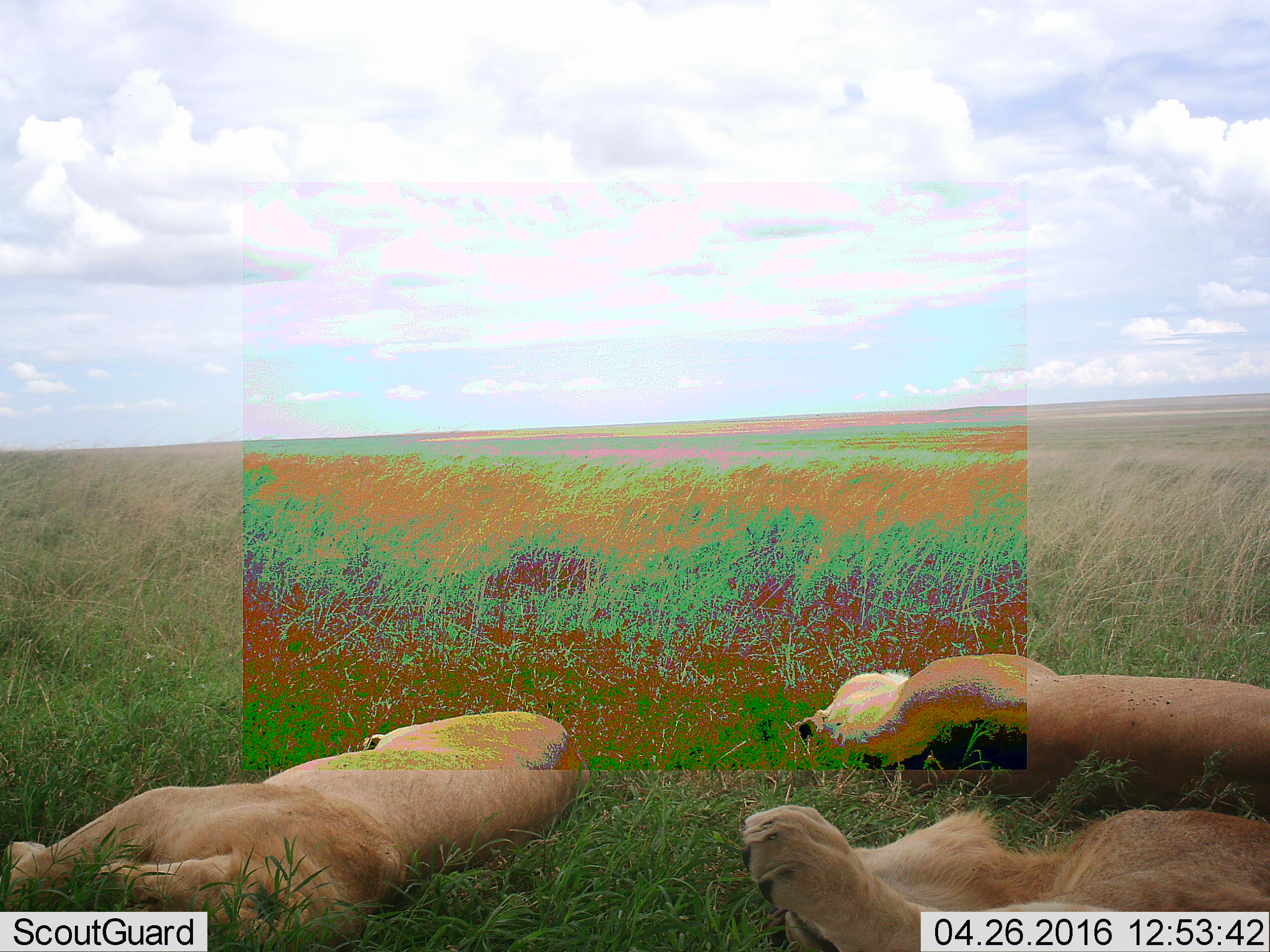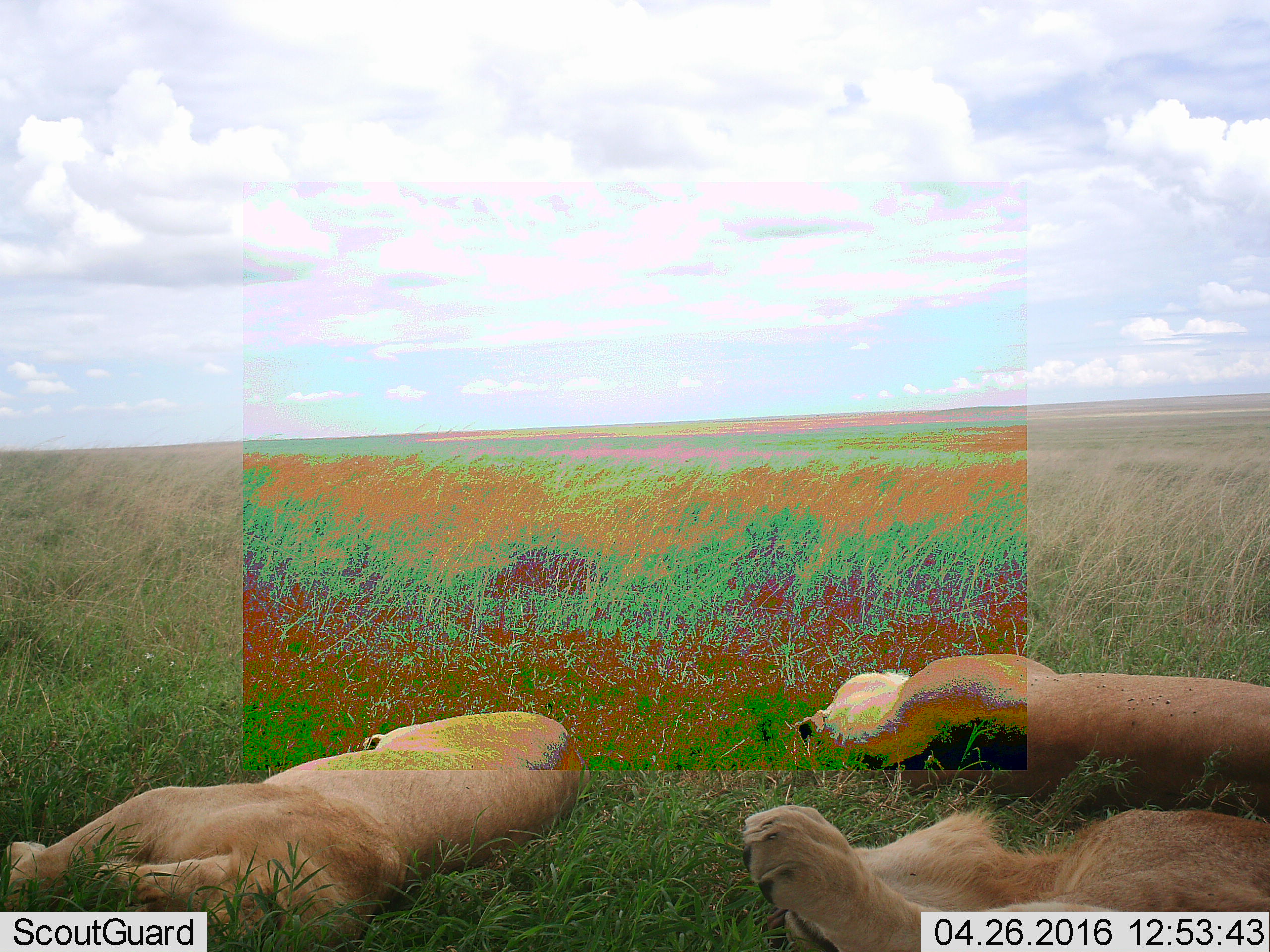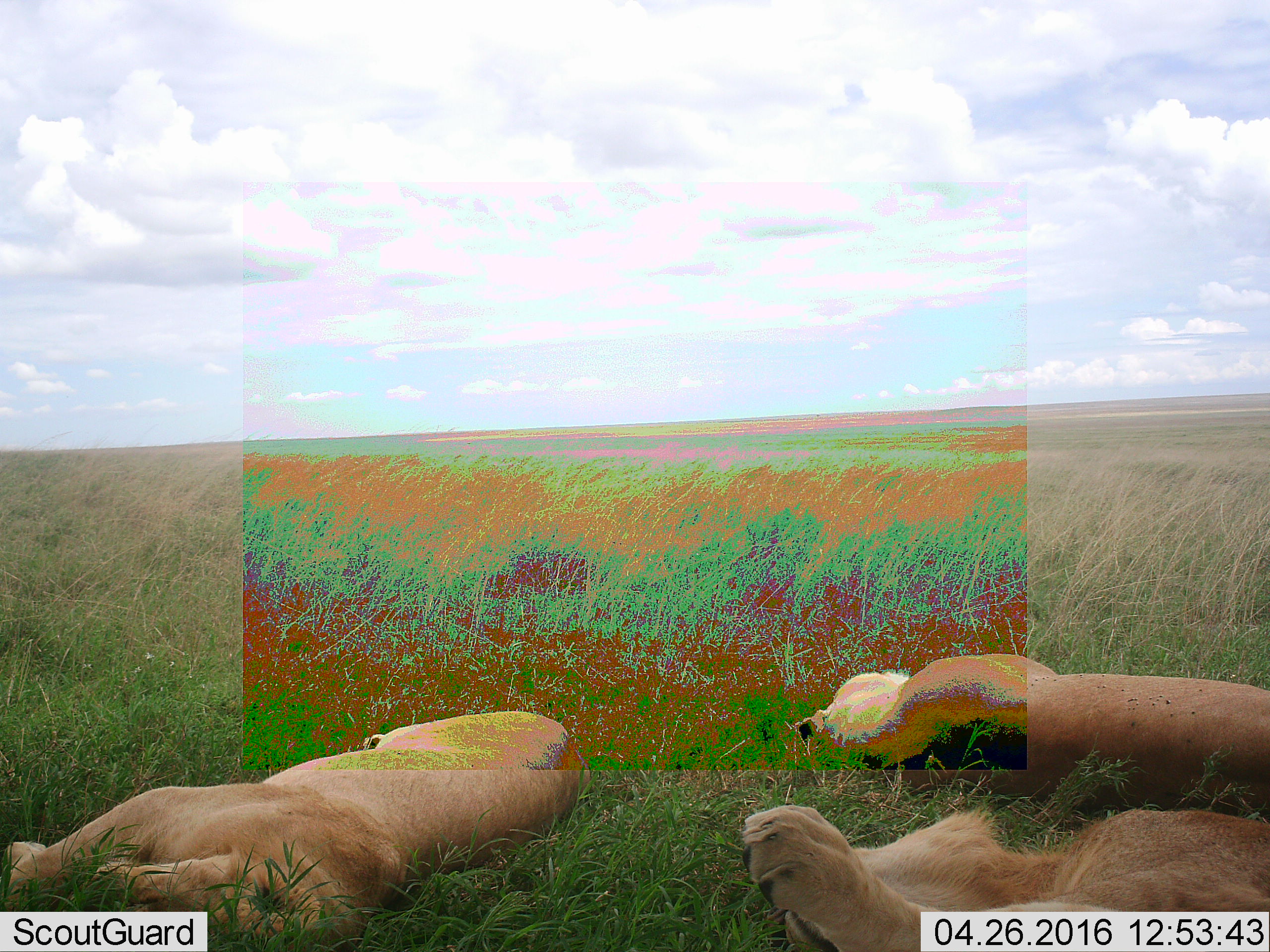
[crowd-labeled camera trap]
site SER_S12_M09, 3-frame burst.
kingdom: Animalia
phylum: Chordata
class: Mammalia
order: Carnivora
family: Felidae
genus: Panthera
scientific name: Panthera leo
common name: lion female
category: lionfemale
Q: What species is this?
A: Lionfemale (lion female) (Panthera leo).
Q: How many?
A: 3.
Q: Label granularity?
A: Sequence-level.